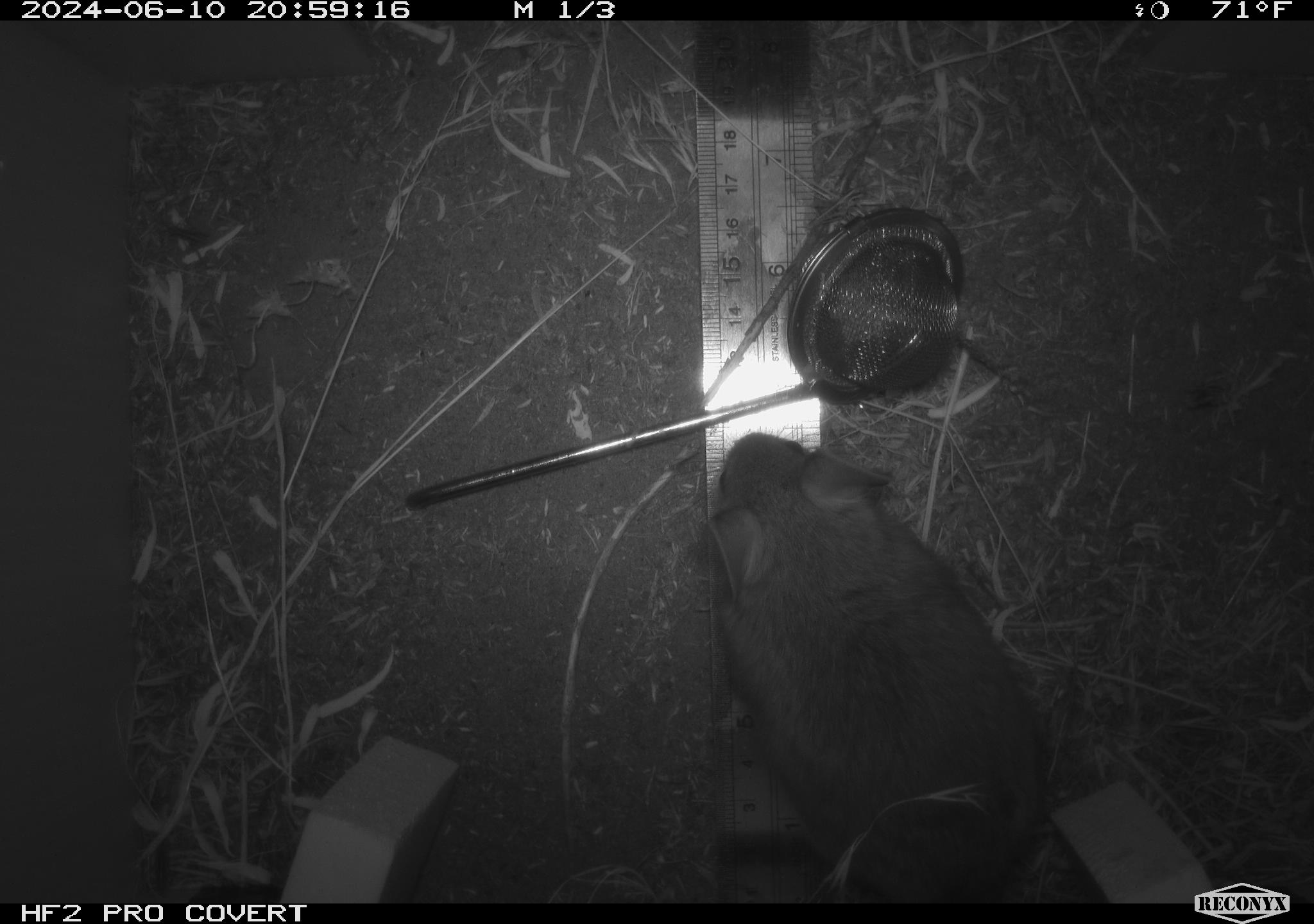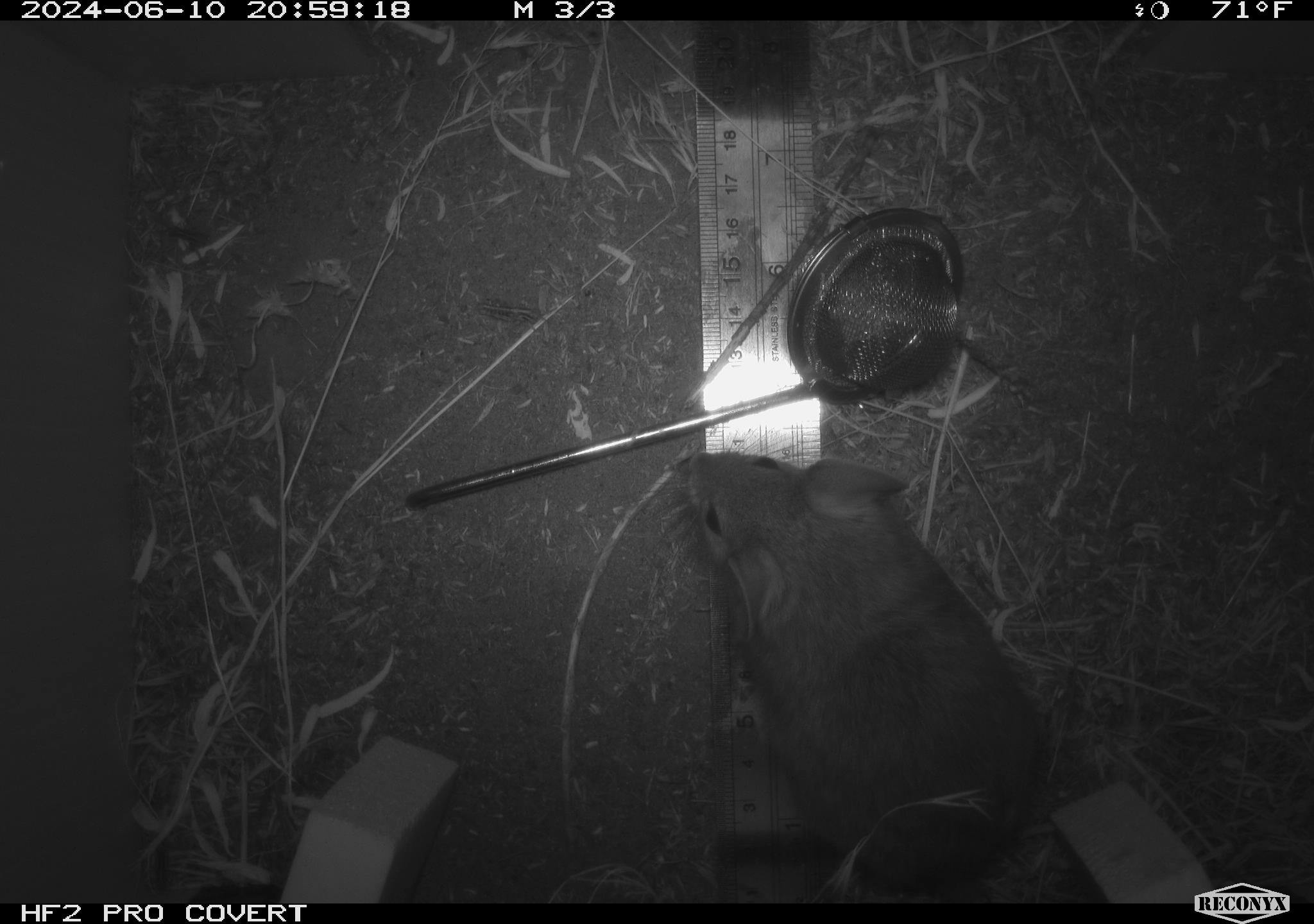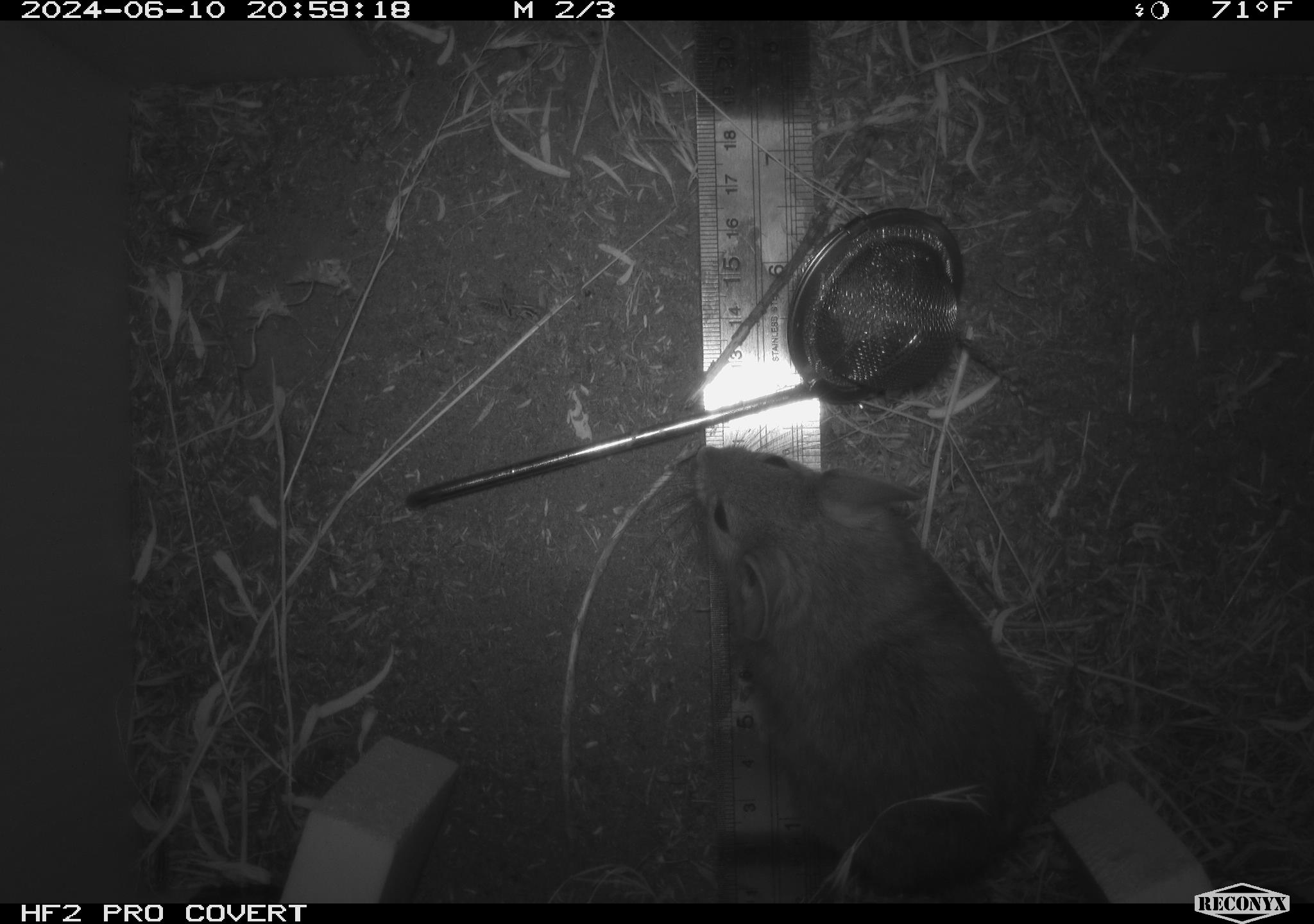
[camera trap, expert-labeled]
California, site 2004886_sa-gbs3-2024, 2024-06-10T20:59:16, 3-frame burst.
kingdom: Animalia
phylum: Chordata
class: Mammalia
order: Rodentia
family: Cricetidae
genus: Neotoma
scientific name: Neotoma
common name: pack rat or woodrat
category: neotoma species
Neotoma species (pack rat or woodrat) (Neotoma).